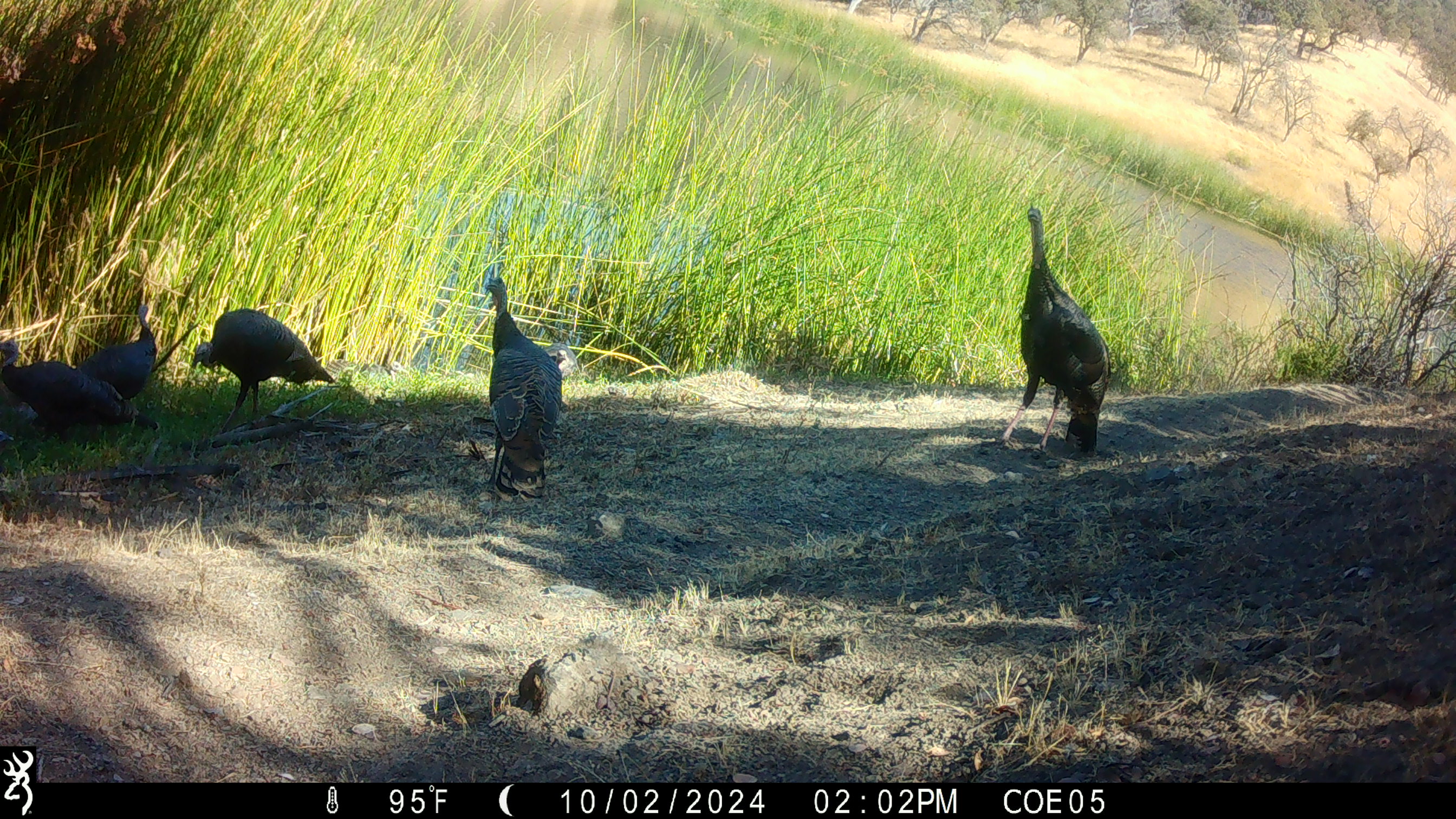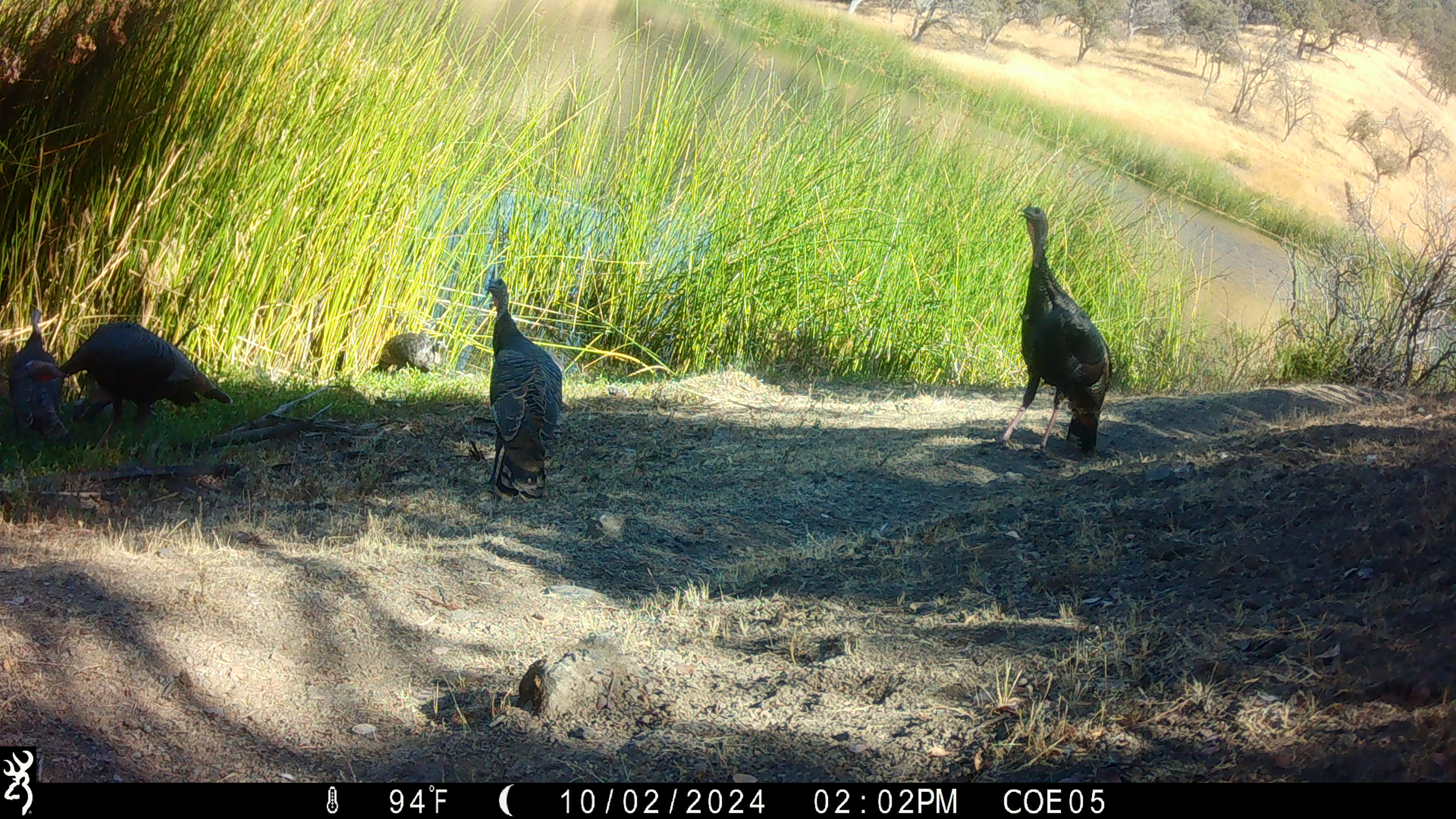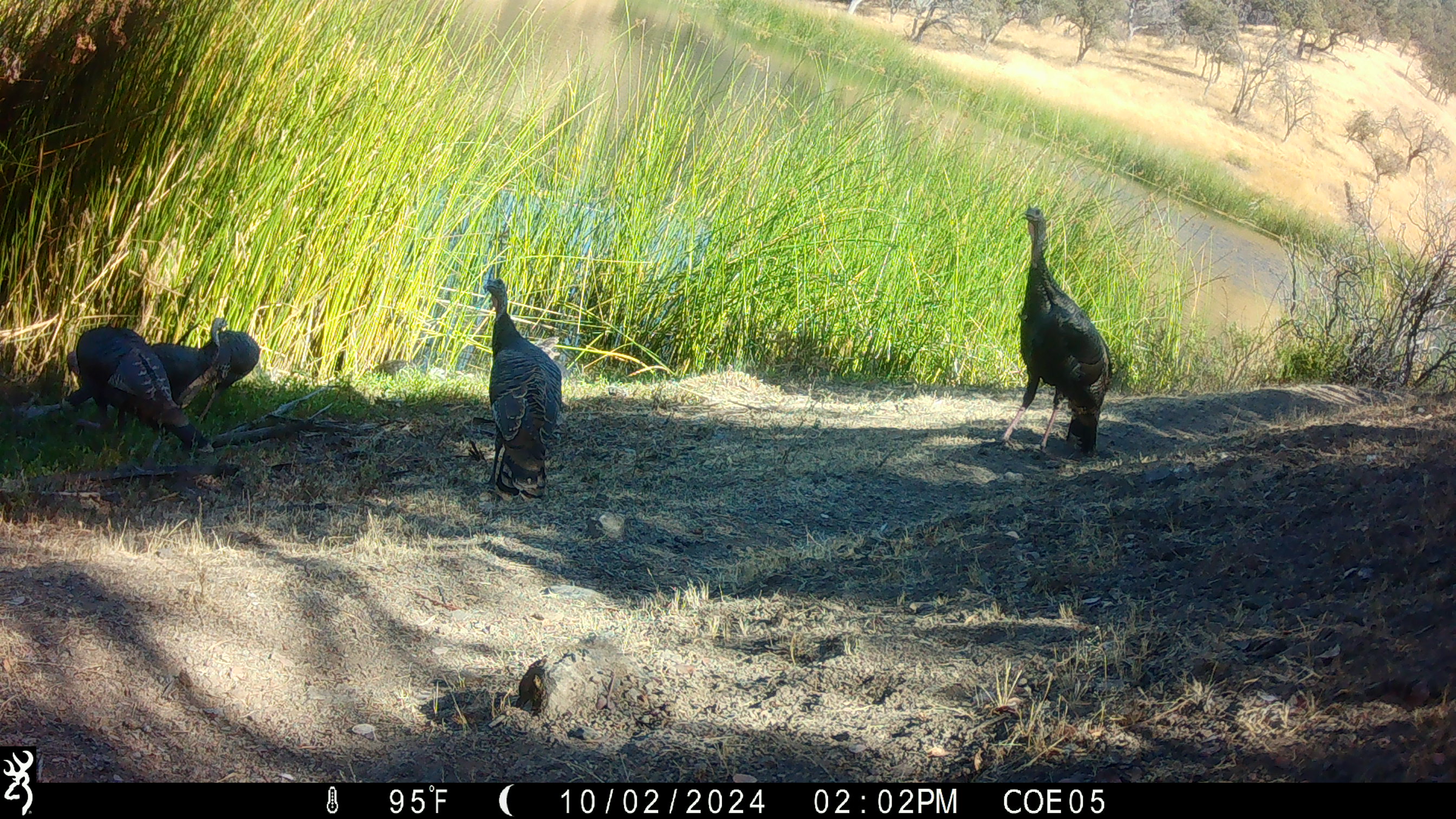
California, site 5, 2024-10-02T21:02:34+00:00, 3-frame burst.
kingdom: Animalia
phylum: Chordata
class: Aves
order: Galliformes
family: Phasianidae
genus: Meleagris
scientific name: Meleagris gallopavo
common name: turkey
Turkey (Meleagris gallopavo).